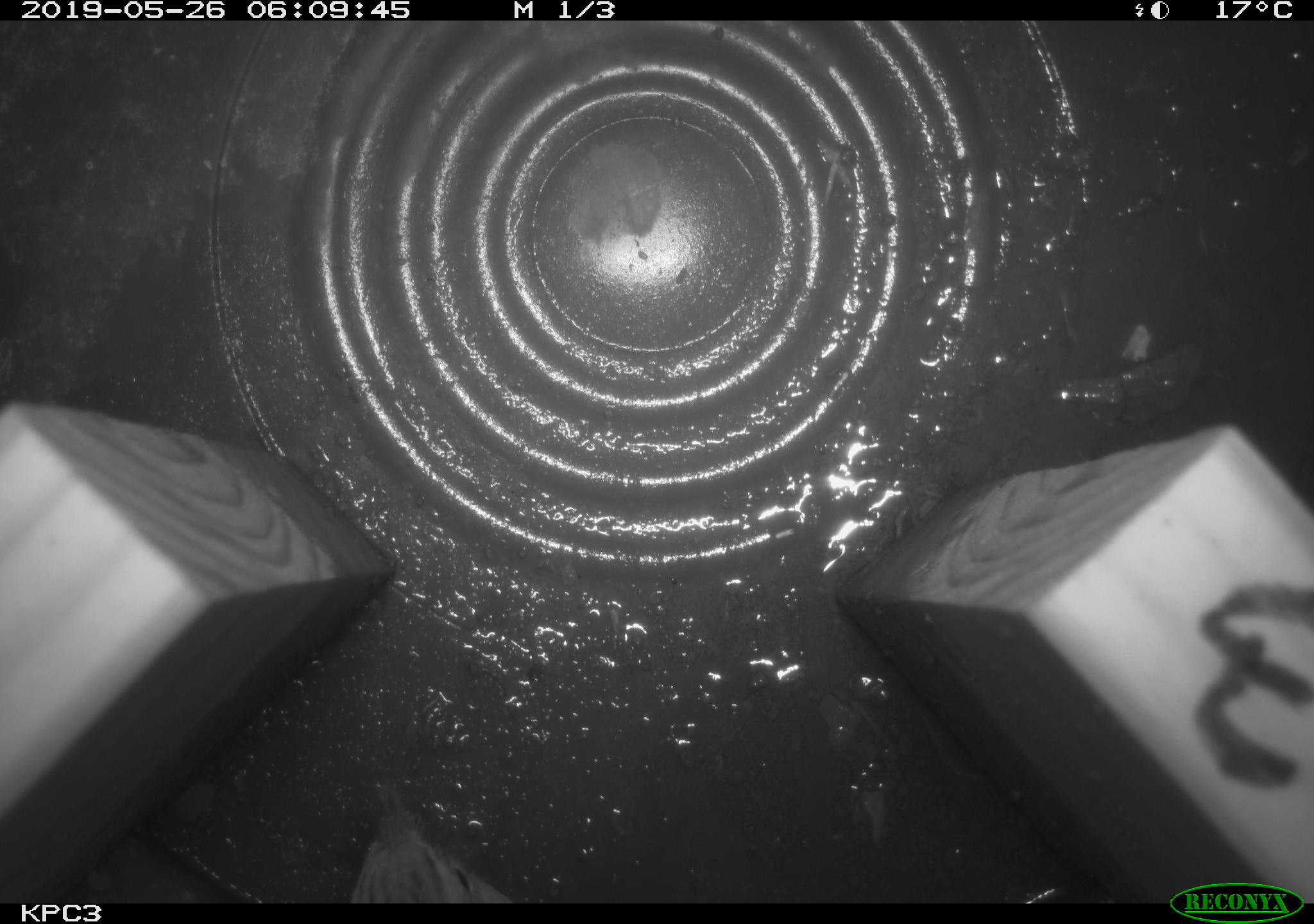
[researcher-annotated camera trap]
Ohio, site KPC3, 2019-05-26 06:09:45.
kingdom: Animalia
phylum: Chordata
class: Aves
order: Passeriformes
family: Passerellidae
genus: Melospiza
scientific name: Melospiza melodia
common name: song sparrow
Song sparrow (Melospiza melodia).